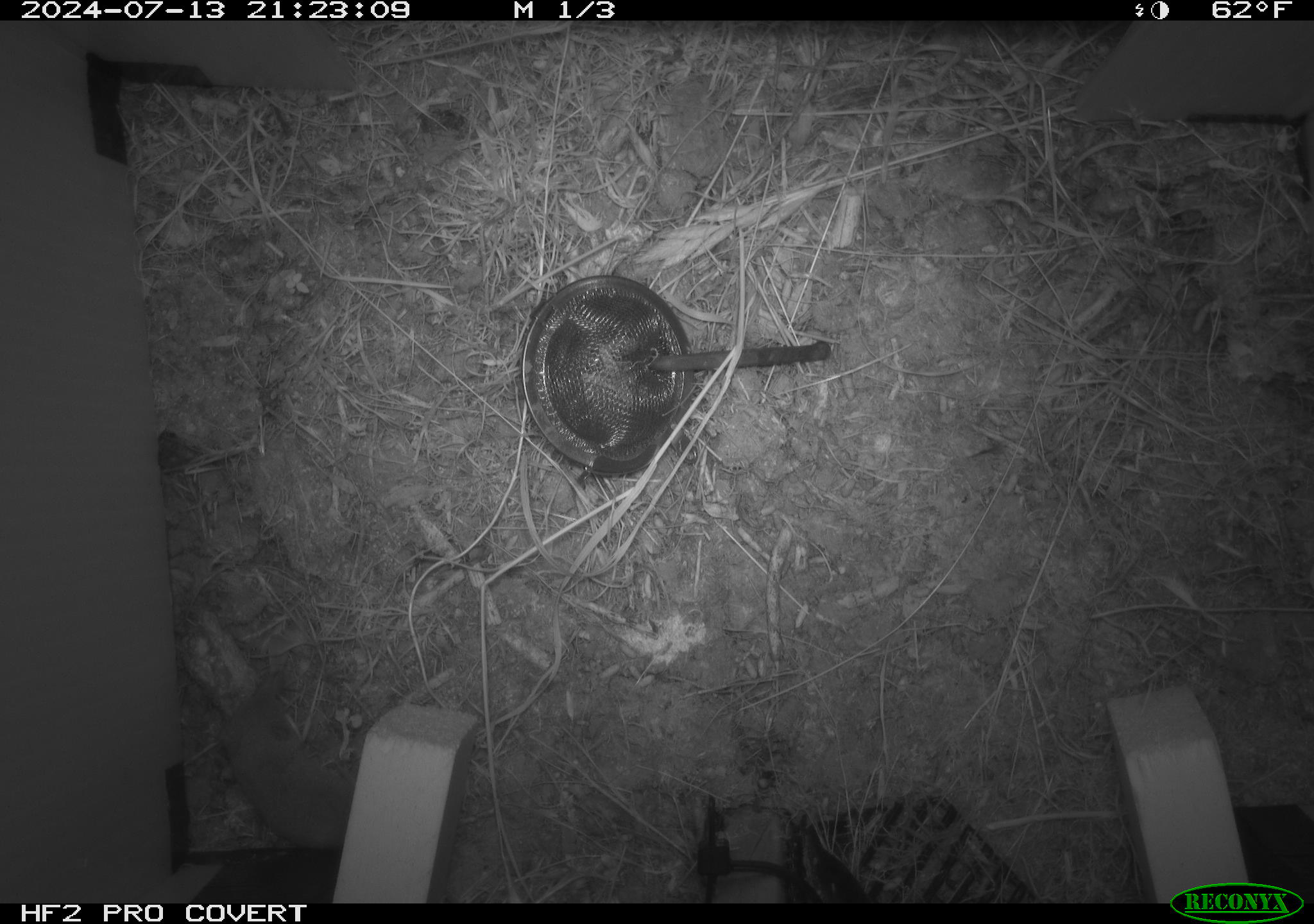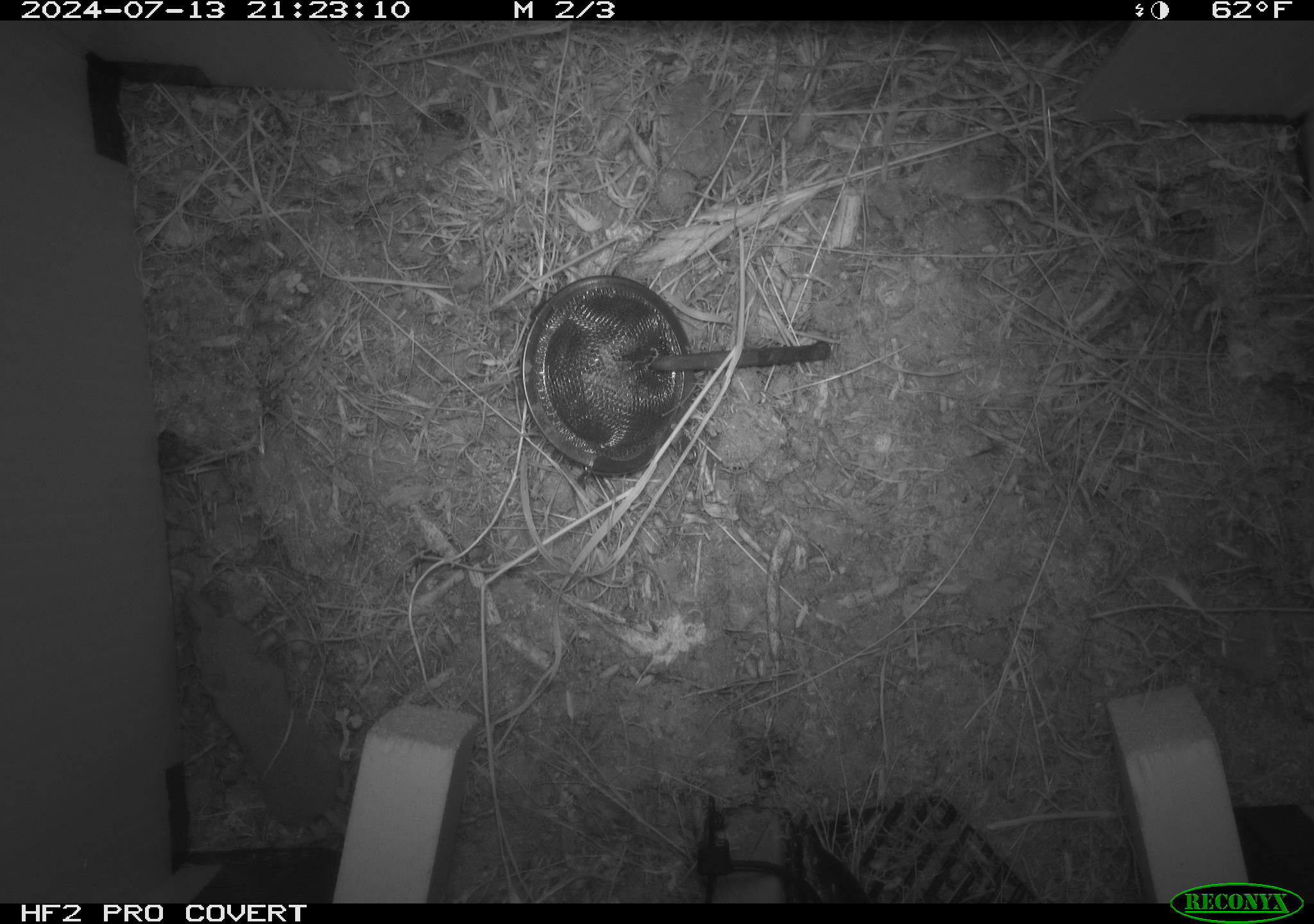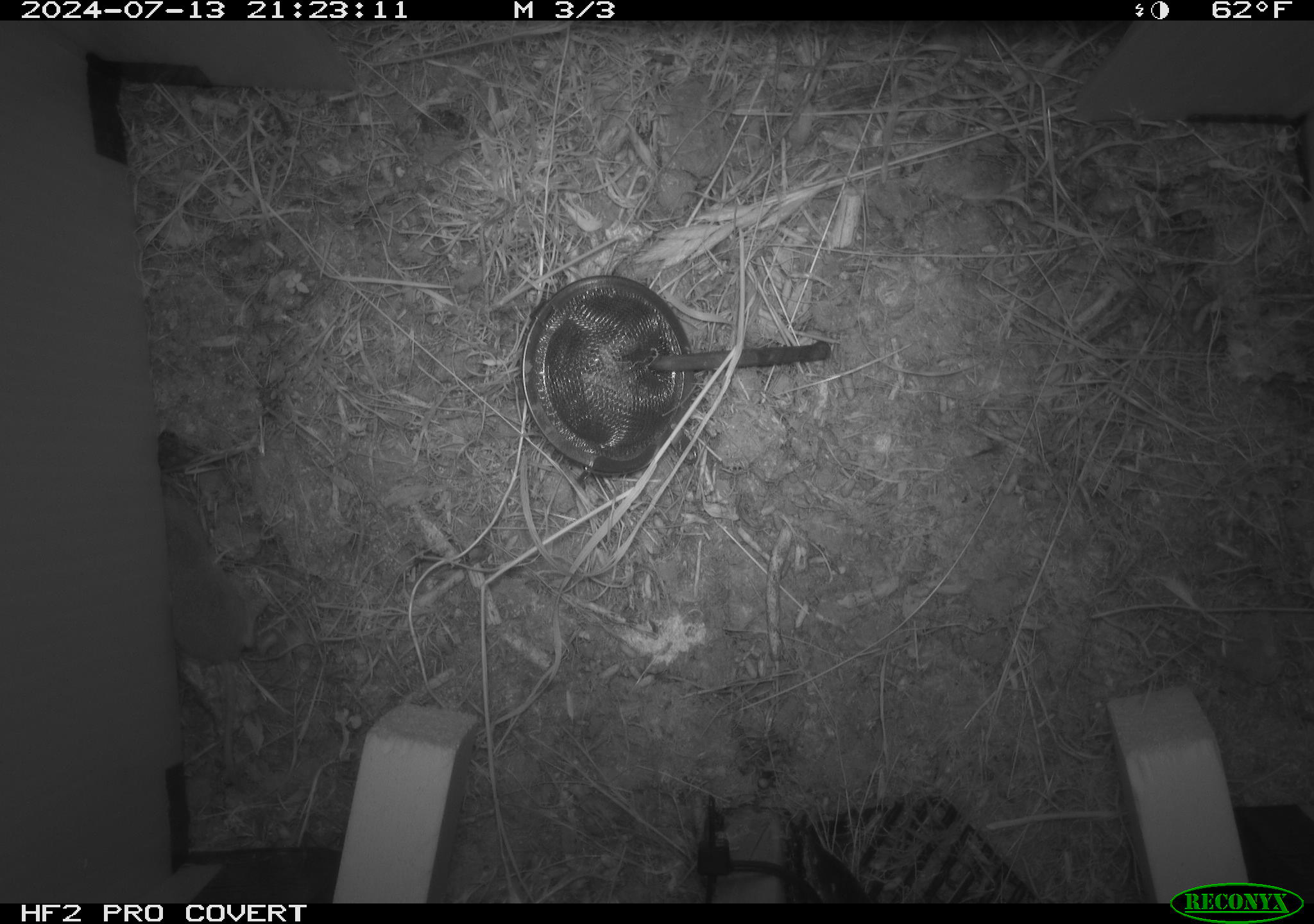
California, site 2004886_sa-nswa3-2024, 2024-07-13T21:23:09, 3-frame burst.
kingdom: Animalia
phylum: Chordata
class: Mammalia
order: Rodentia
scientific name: Rodentia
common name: rodent